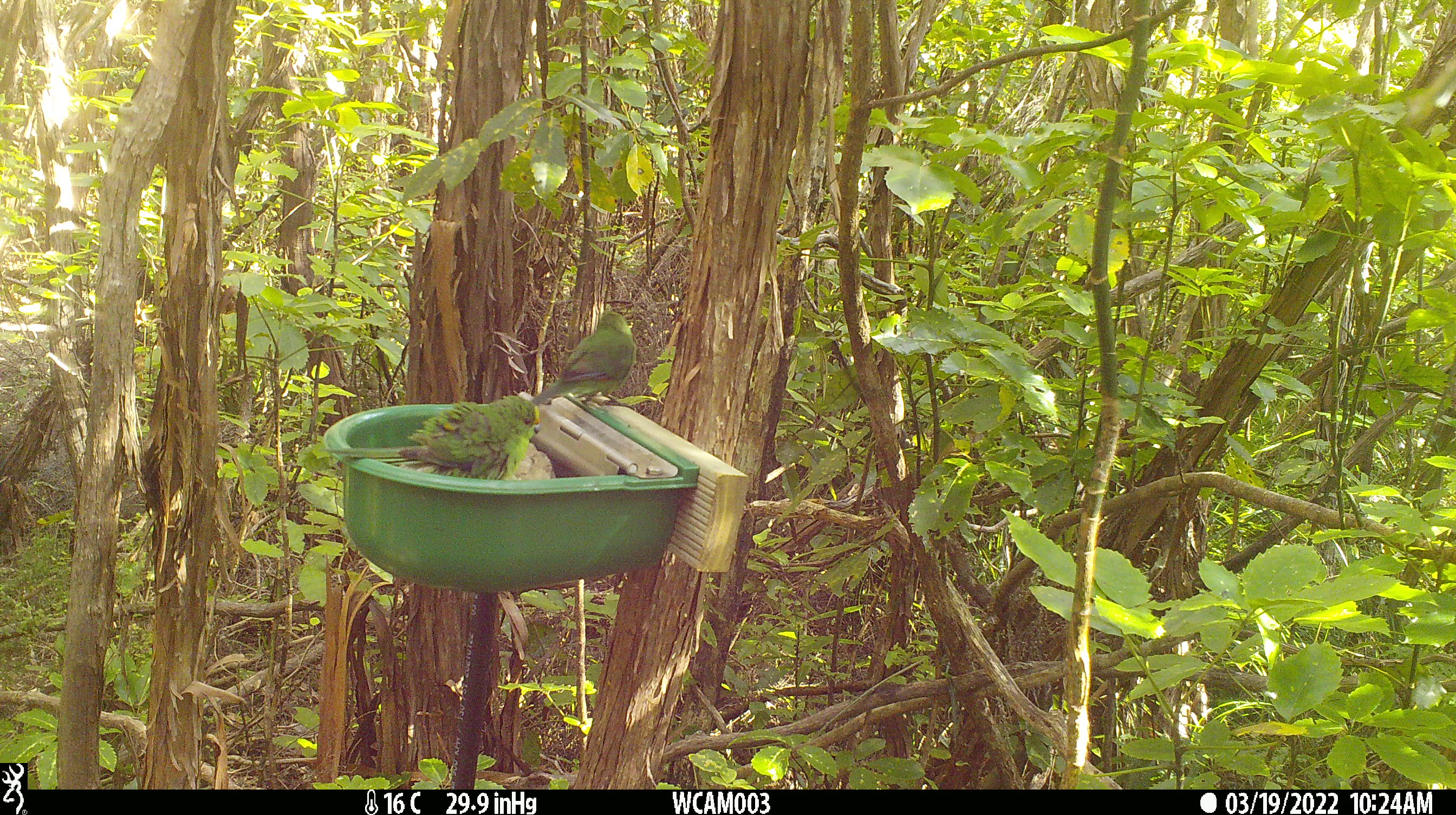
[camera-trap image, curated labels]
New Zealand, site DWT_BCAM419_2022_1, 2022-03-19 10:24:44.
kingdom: Animalia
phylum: Chordata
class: Aves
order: Psittaciformes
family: Psittaculidae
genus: Cyanoramphus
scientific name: Cyanoramphus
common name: parakeet